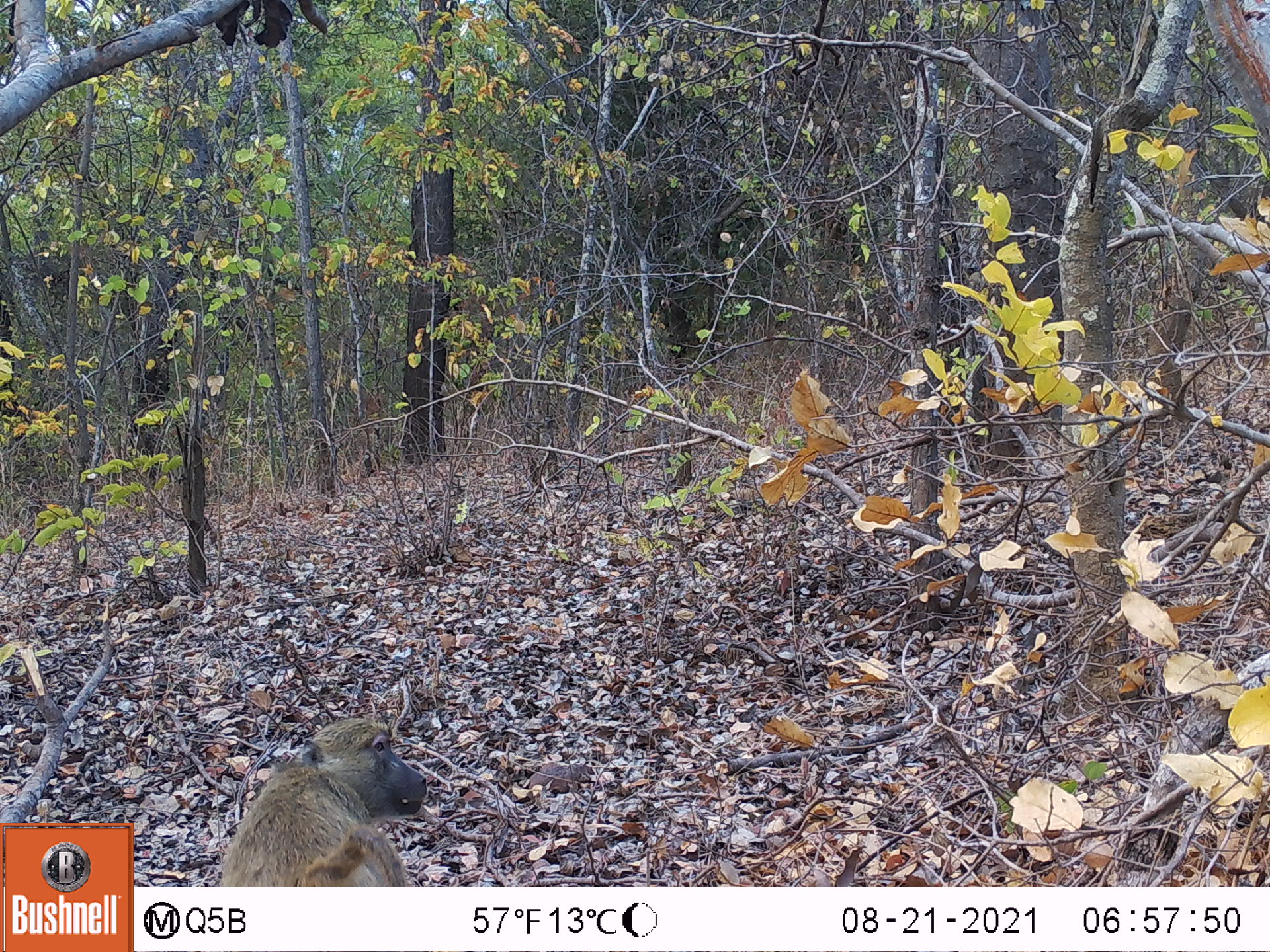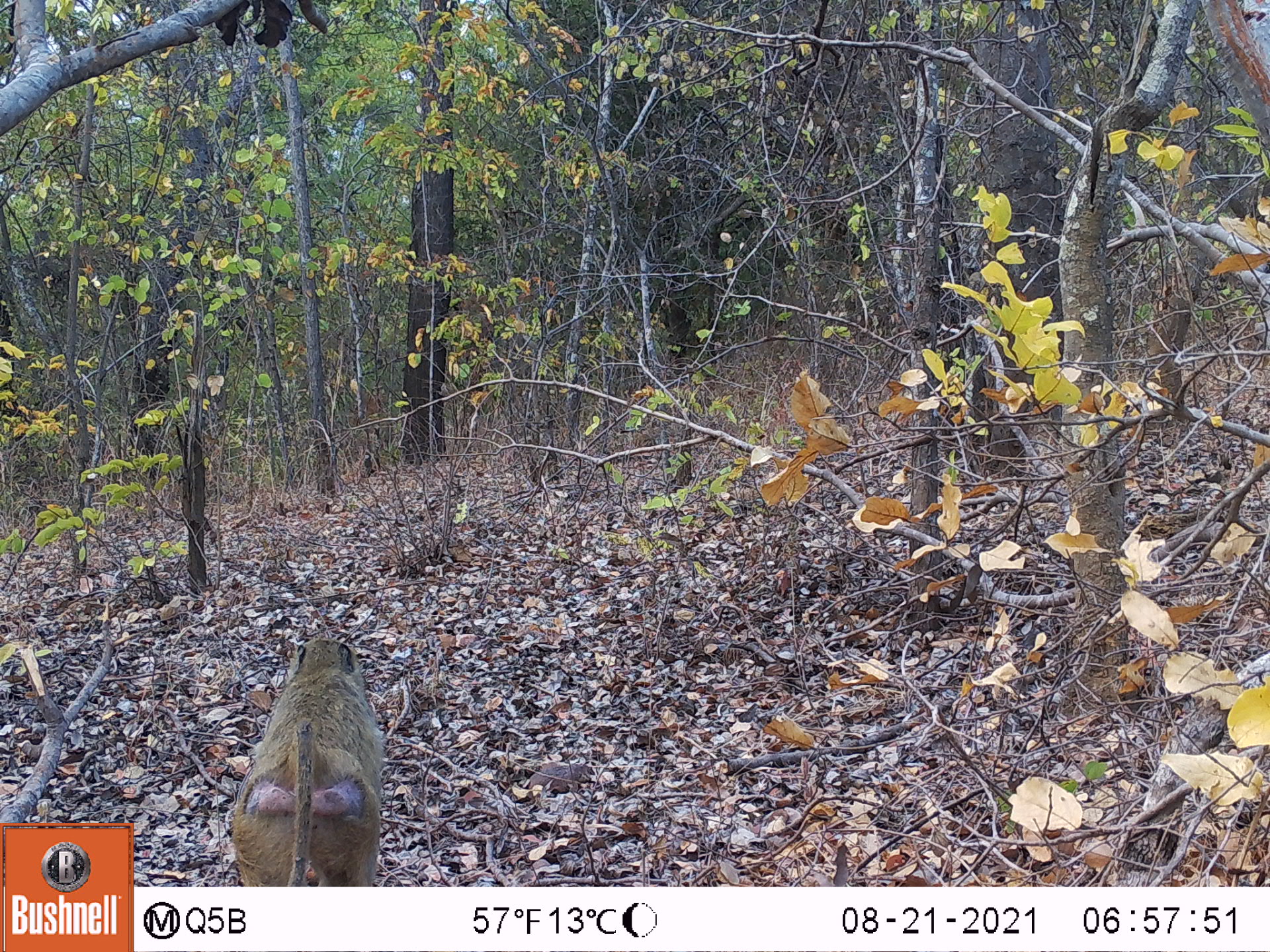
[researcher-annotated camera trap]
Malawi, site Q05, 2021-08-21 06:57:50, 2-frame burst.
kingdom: Animalia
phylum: Chordata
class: Mammalia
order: Primates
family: Cercopithecidae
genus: Papio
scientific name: Papio cynocephalus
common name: yellow baboon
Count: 1.